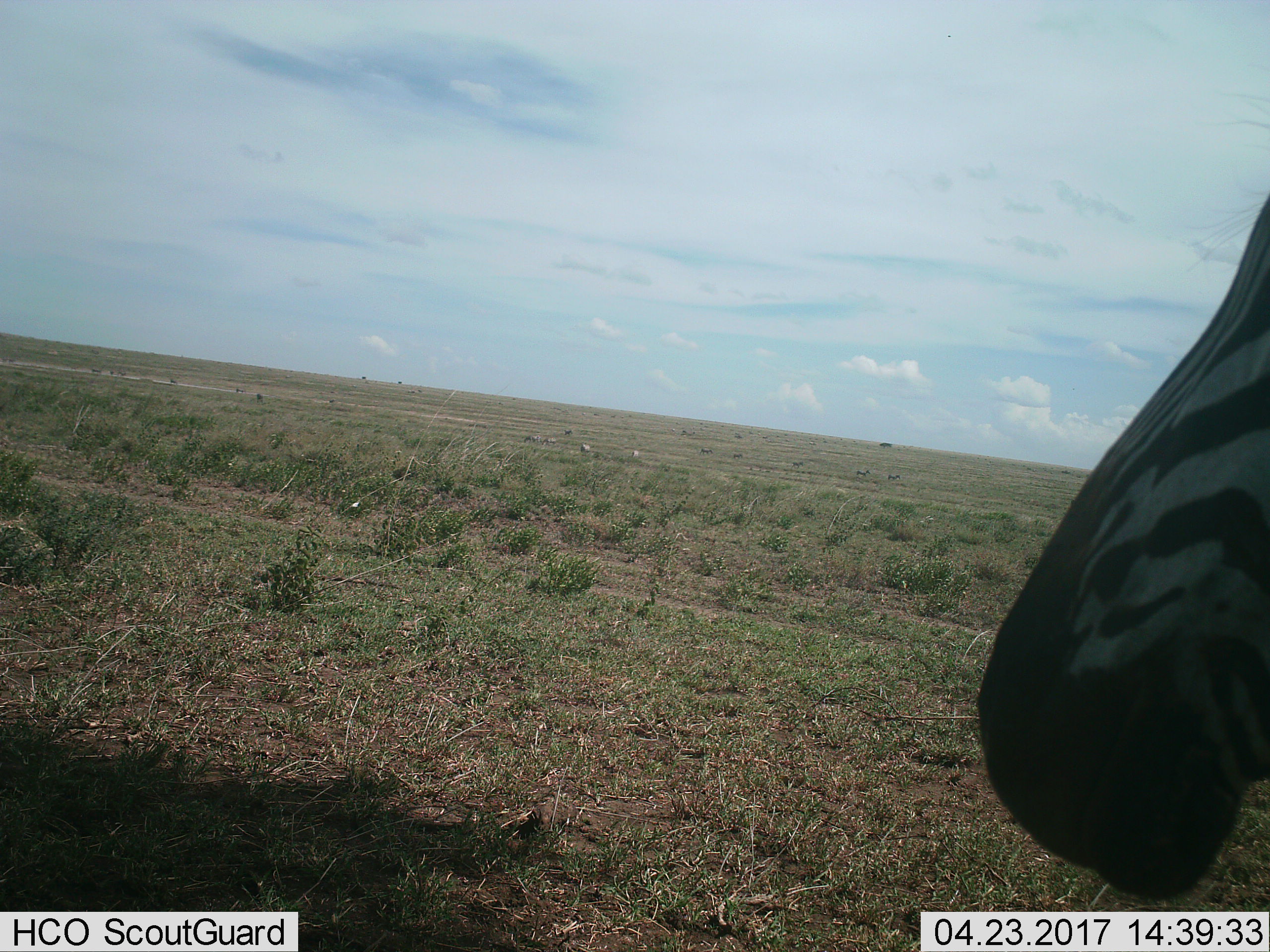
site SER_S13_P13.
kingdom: Animalia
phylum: Chordata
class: Mammalia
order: Perissodactyla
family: Equidae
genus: Equus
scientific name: Equus quagga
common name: plains zebra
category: zebraplains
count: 1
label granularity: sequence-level